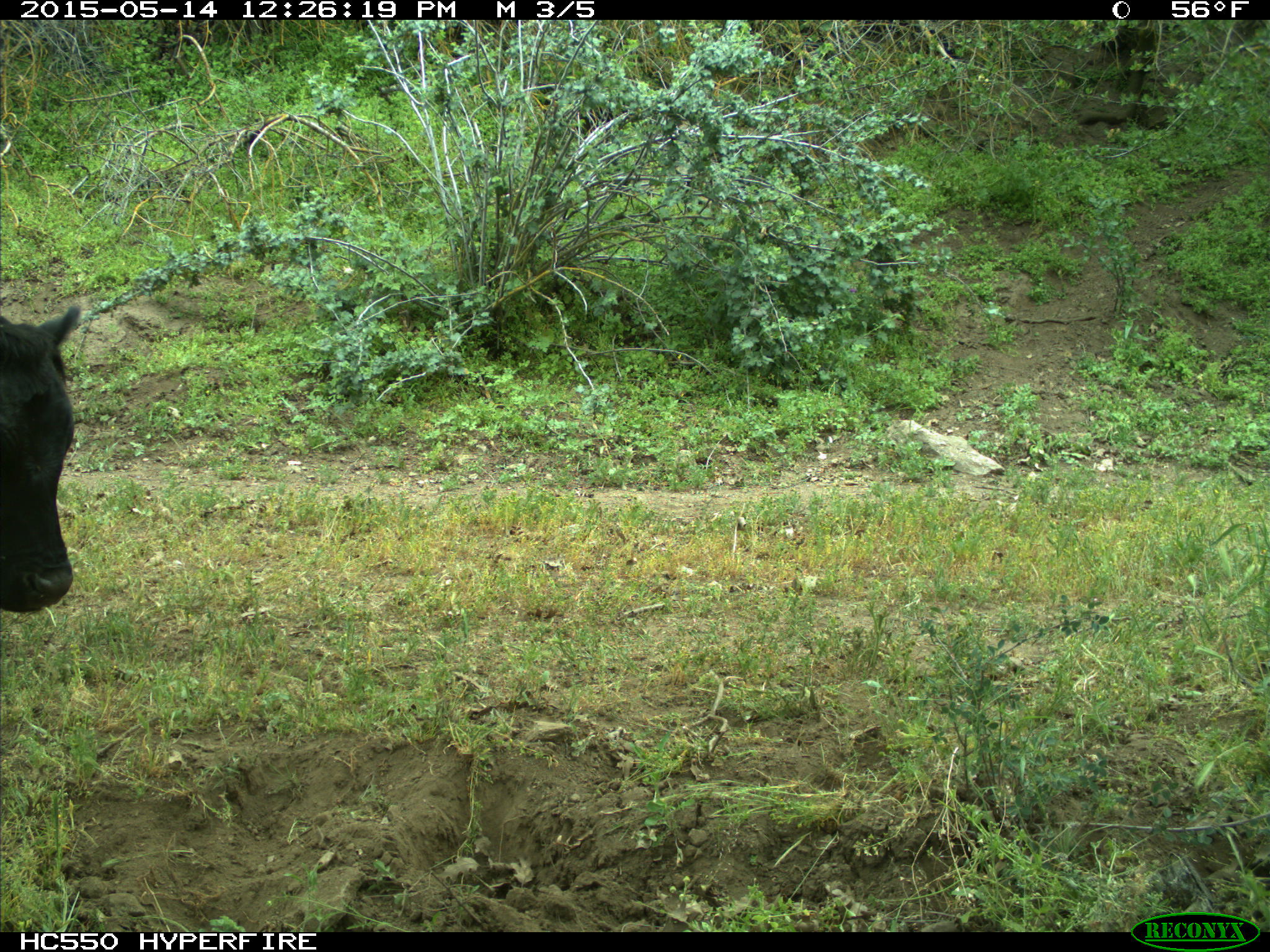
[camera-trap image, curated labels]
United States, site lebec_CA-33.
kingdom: Animalia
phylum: Chordata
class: Mammalia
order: Artiodactyla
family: Bovidae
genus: Bos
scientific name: Bos taurus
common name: domestic cow